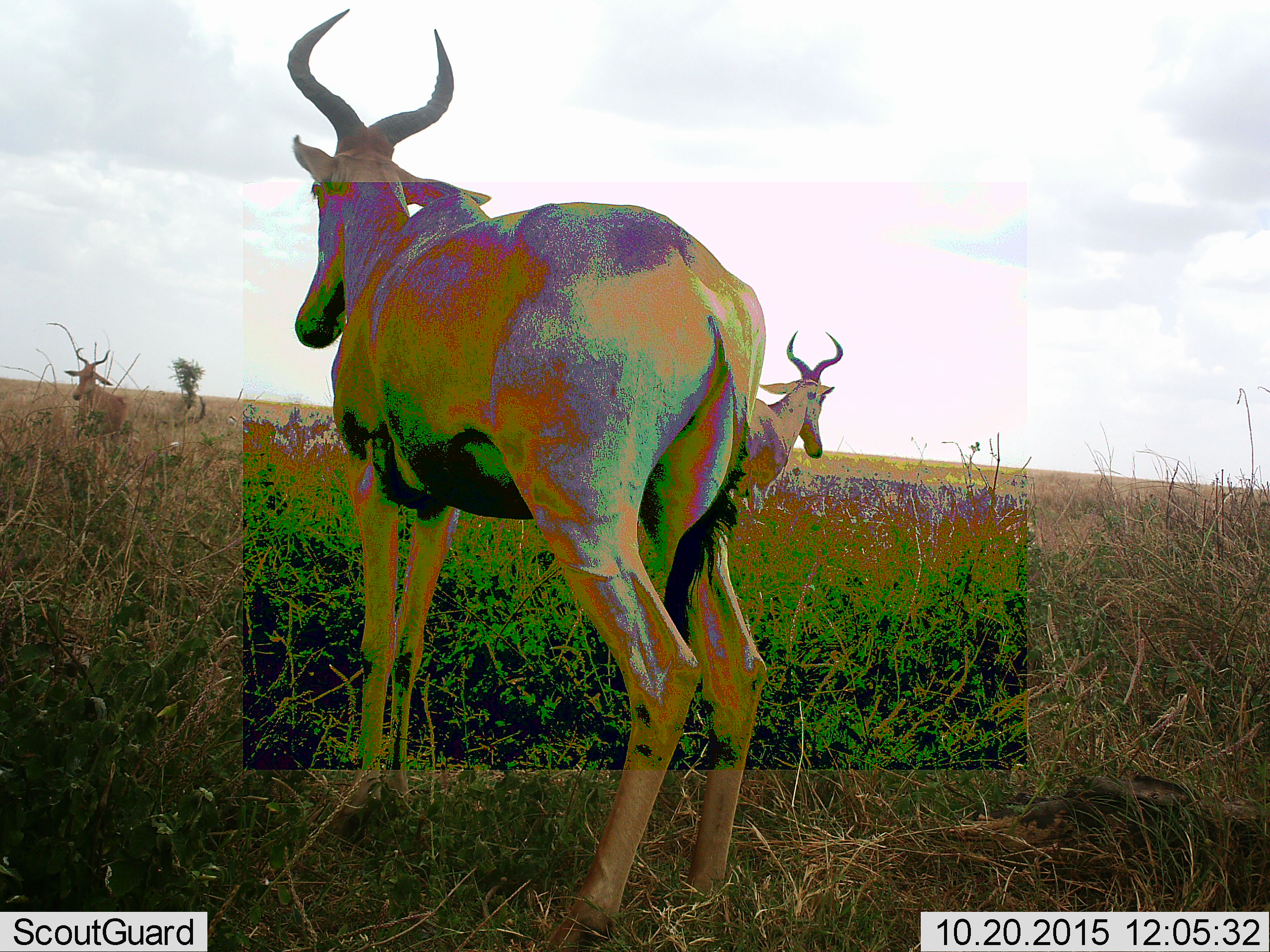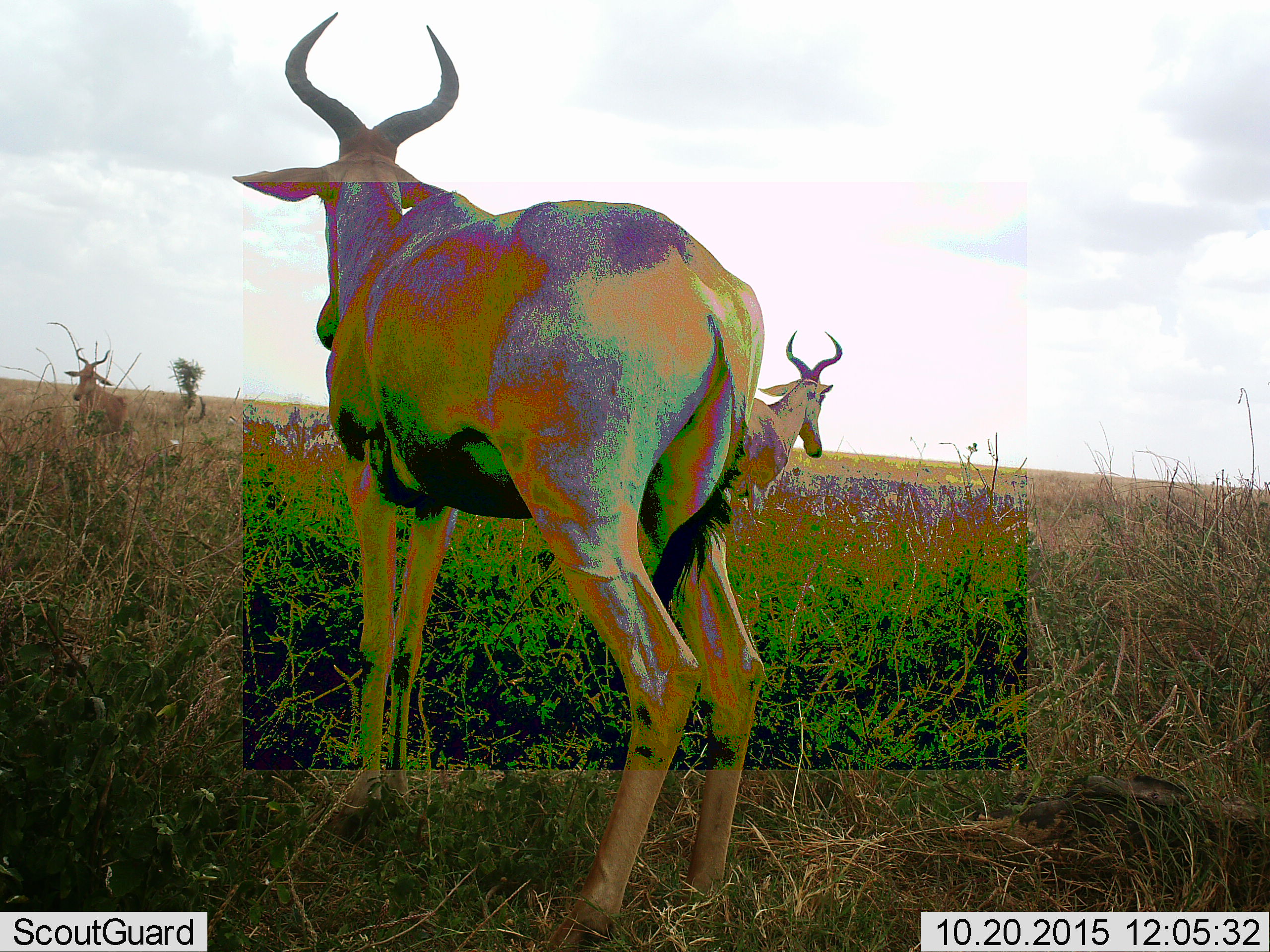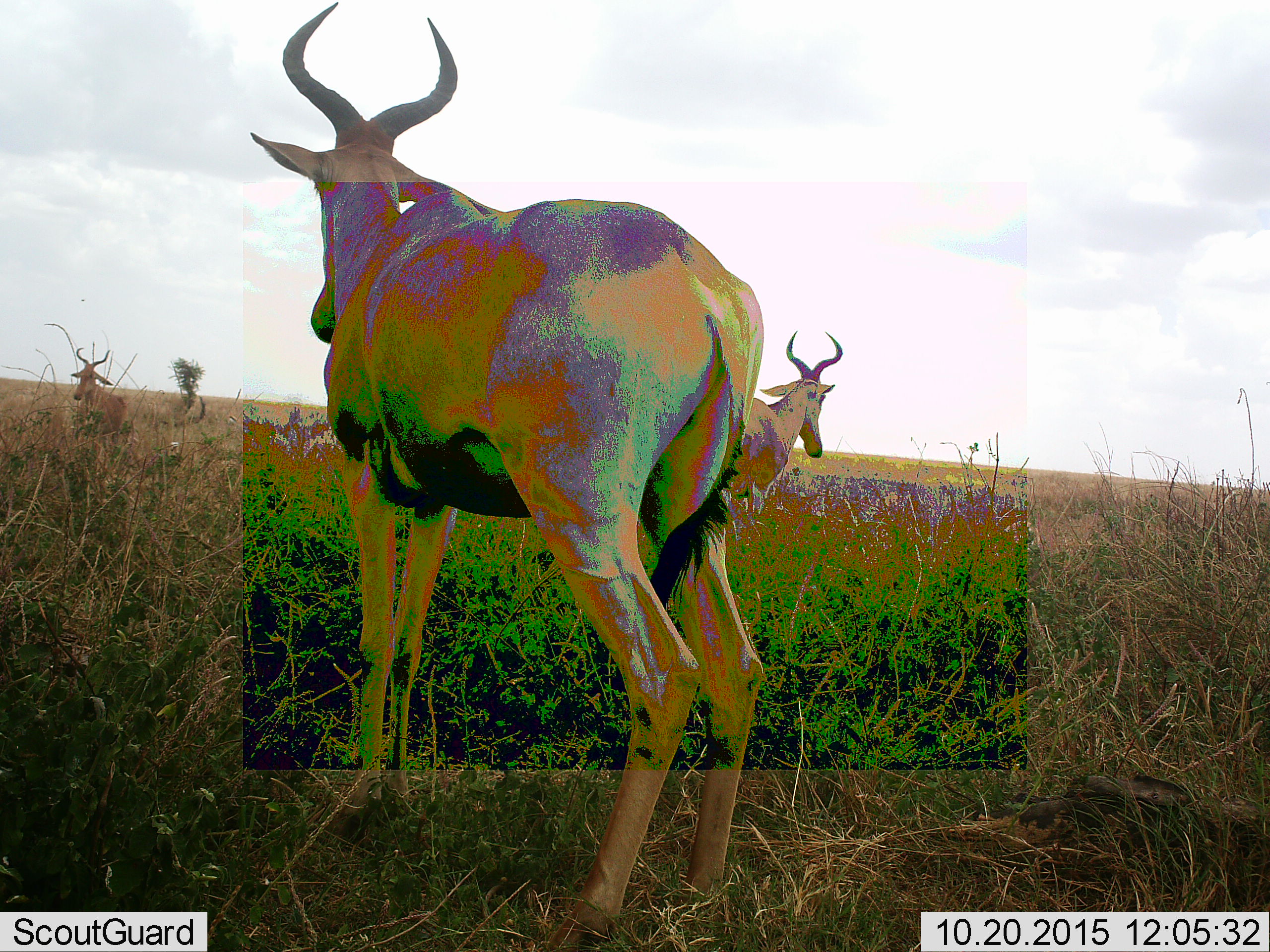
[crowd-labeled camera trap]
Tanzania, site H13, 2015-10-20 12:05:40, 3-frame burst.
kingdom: Animalia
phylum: Chordata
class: Mammalia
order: Artiodactyla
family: Bovidae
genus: Alcelaphus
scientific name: Alcelaphus buselaphus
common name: hartebeest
Hartebeest (Alcelaphus buselaphus), count 3. Behavior (volunteer vote fractions): standing 100%, resting 0%, moving 0%, interacting 0%. Young present (vote fraction): 0%. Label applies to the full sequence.